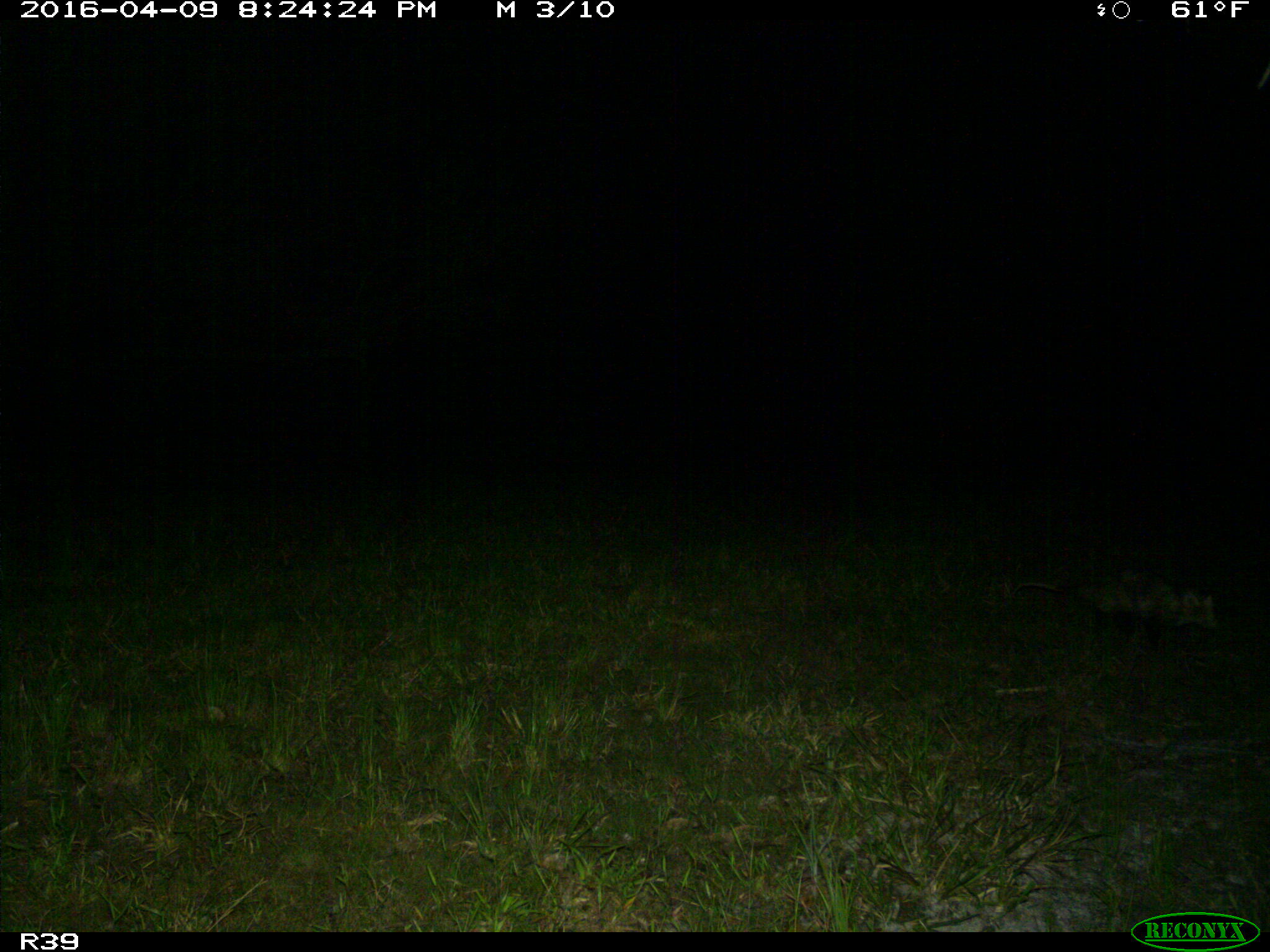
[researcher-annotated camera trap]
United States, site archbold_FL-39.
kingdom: Animalia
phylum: Chordata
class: Mammalia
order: Didelphimorphia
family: Didelphidae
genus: Didelphis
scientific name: Didelphis virginiana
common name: virginia opossum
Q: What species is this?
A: Didelphis virginiana (virginia opossum).